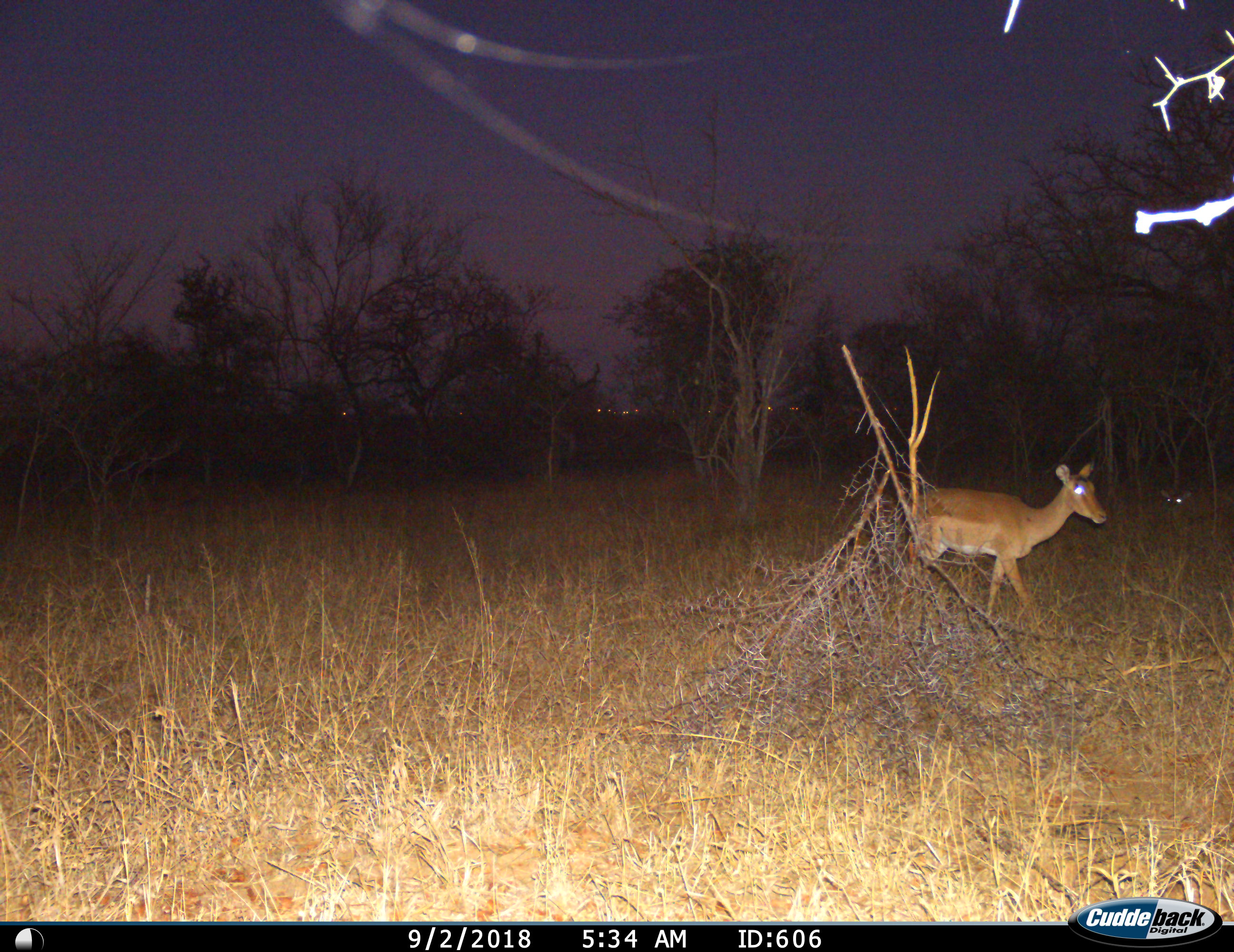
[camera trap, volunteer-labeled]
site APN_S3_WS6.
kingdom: Animalia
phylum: Chordata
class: Mammalia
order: Artiodactyla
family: Bovidae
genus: Aepyceros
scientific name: Aepyceros melampus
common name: impala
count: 2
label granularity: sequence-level